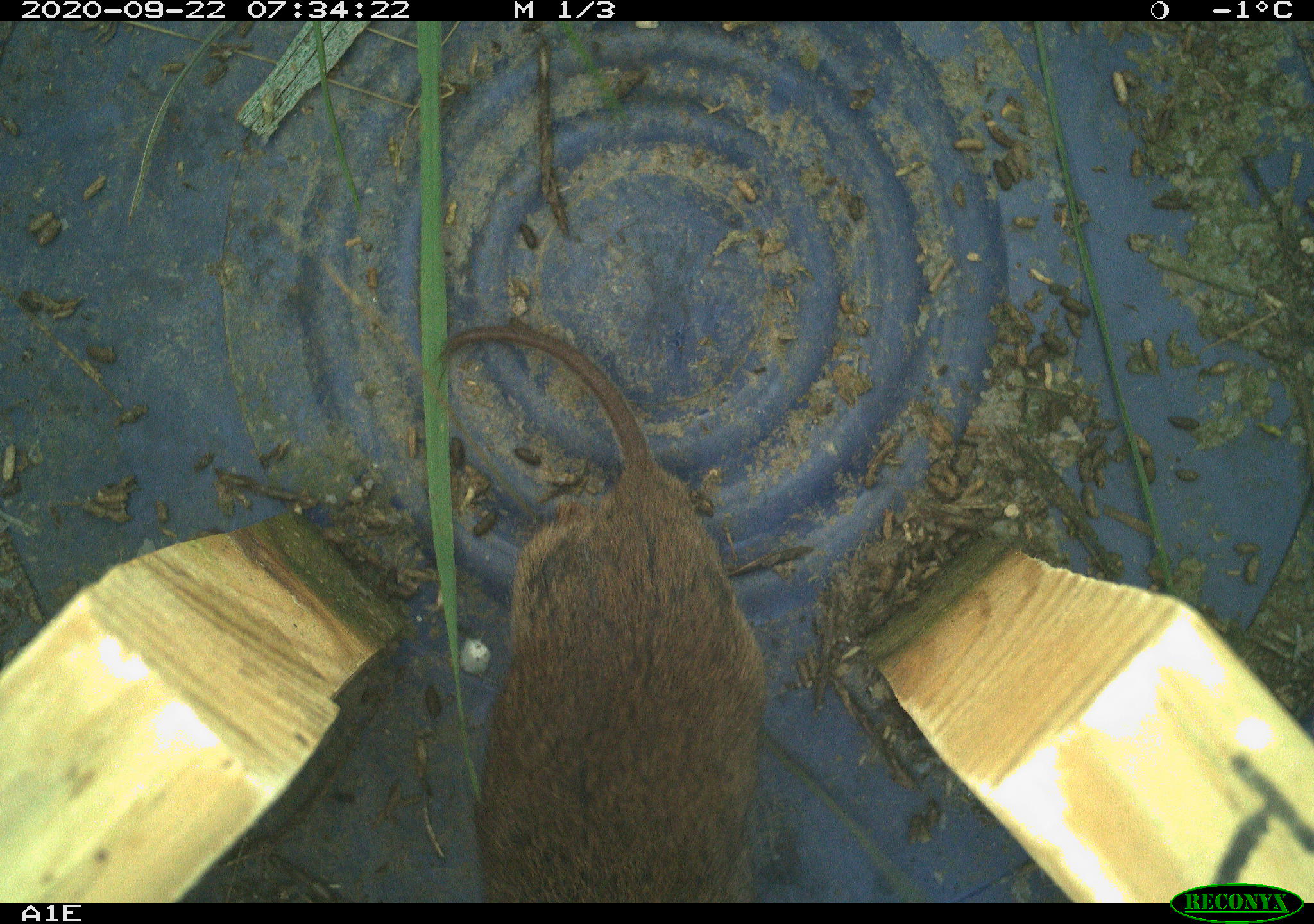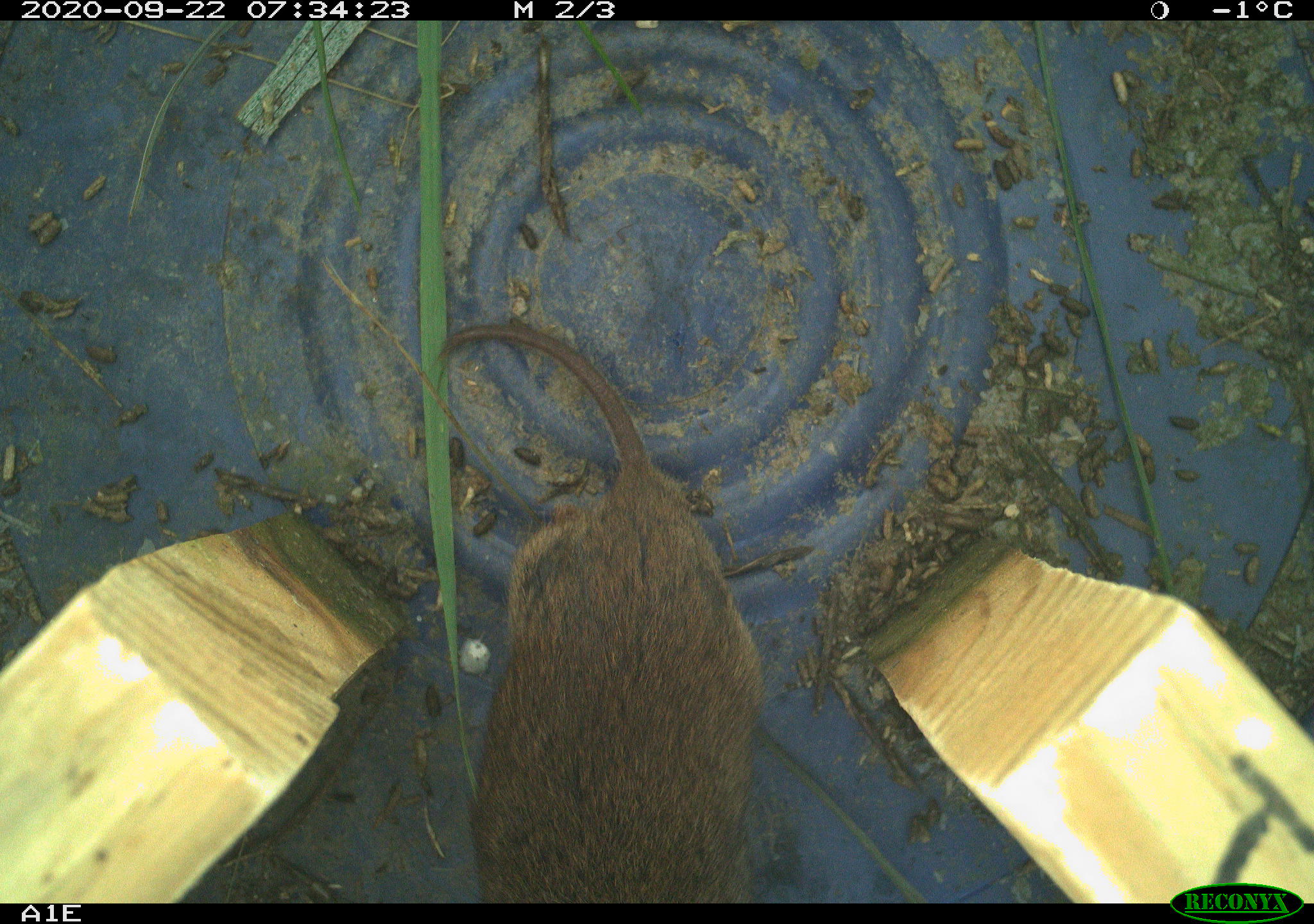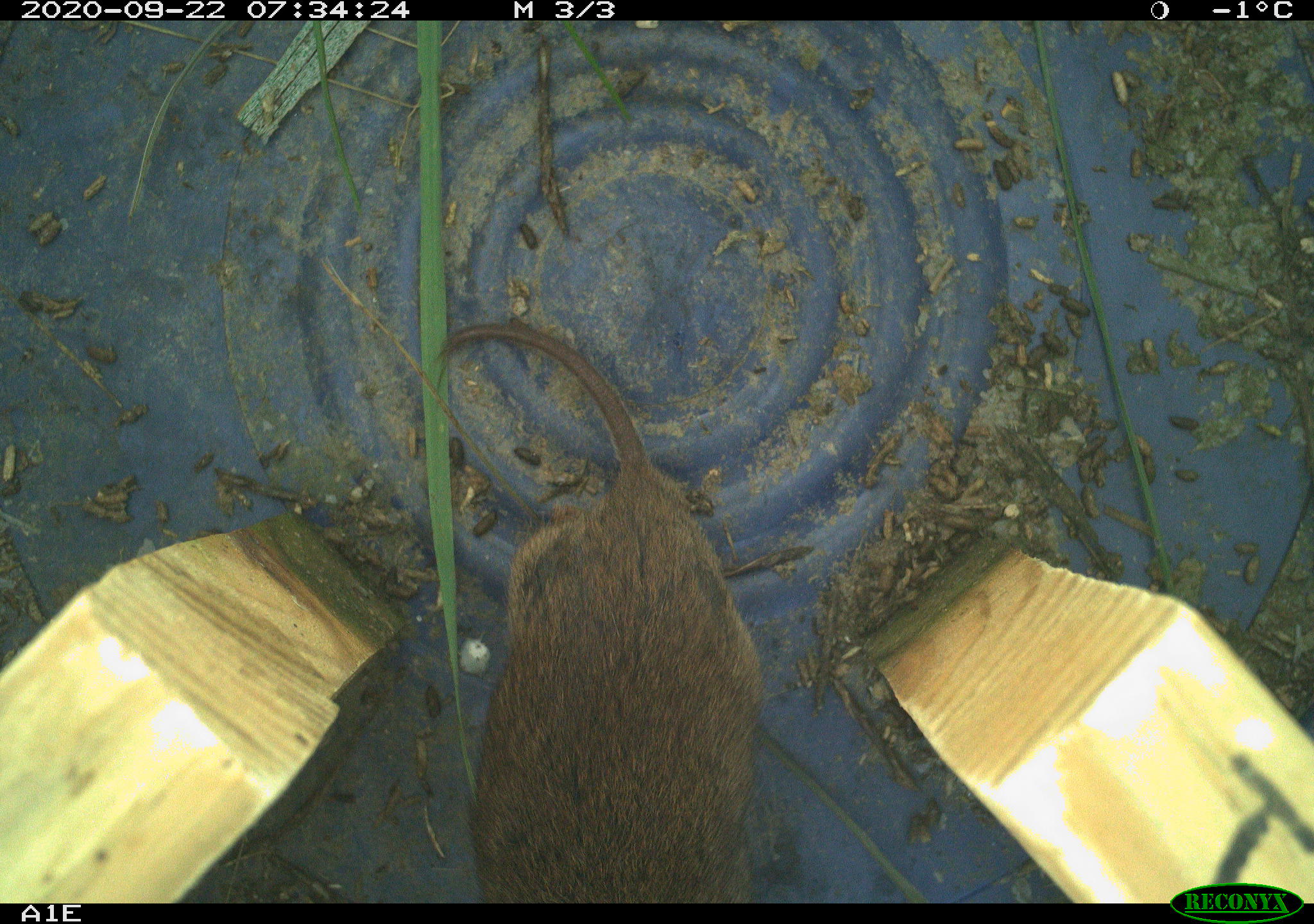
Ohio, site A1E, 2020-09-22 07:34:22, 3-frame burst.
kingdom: Animalia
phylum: Chordata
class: Mammalia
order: Rodentia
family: Cricetidae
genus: Microtus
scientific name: Microtus pennsylvanicus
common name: meadow vole